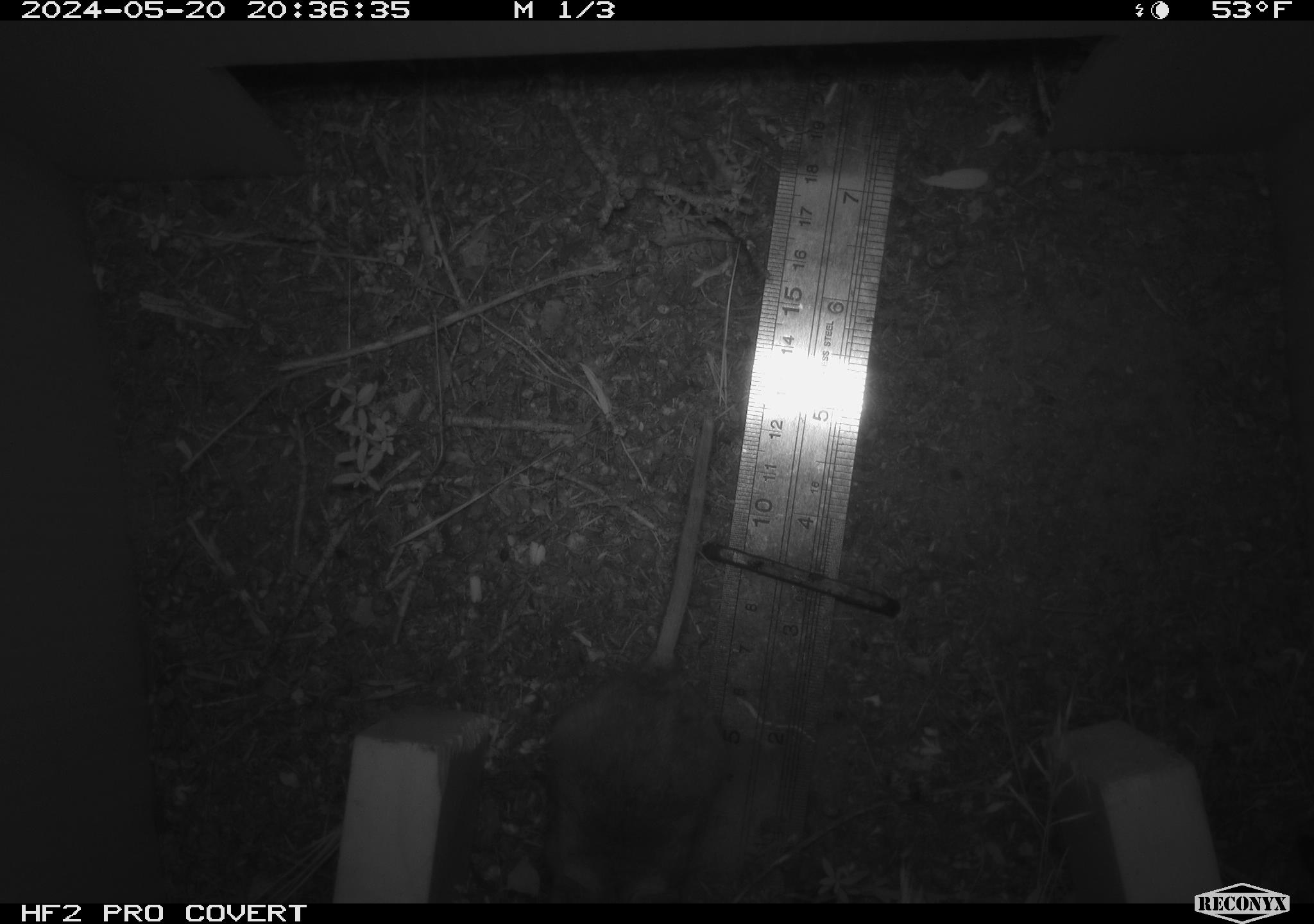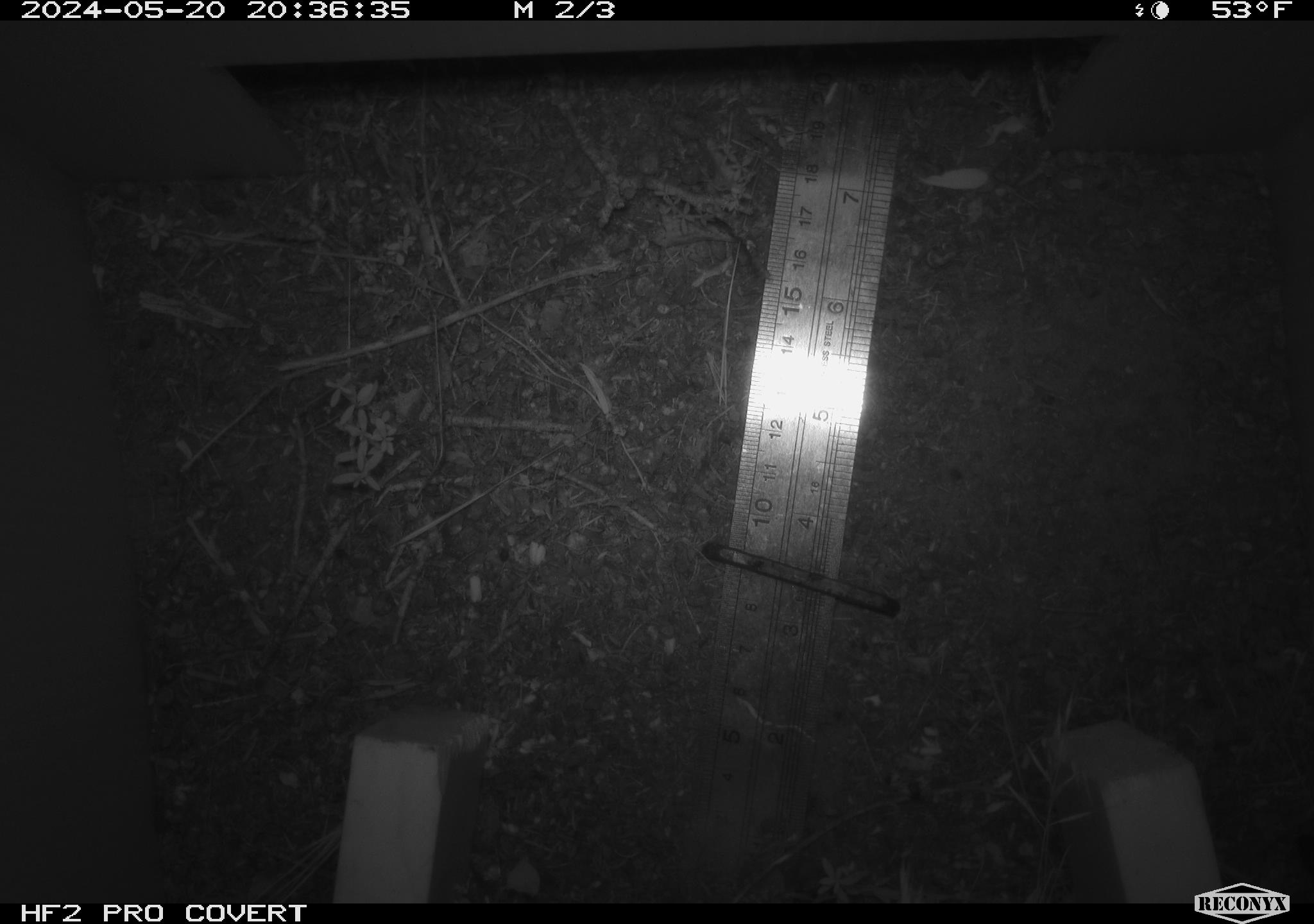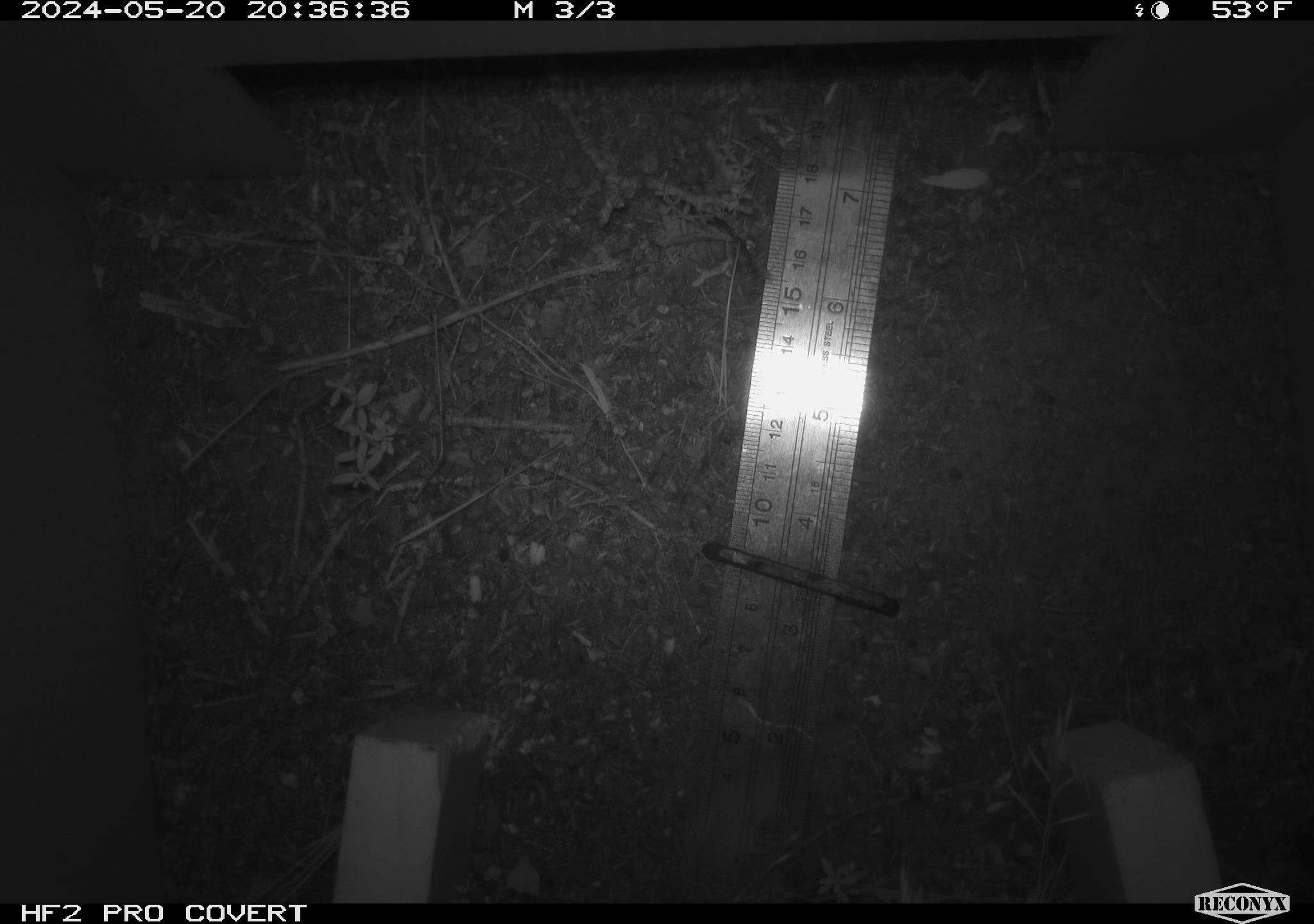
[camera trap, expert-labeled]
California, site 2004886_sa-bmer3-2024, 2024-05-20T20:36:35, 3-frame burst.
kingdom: Animalia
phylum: Chordata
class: Mammalia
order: Rodentia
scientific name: Rodentia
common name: mouse species